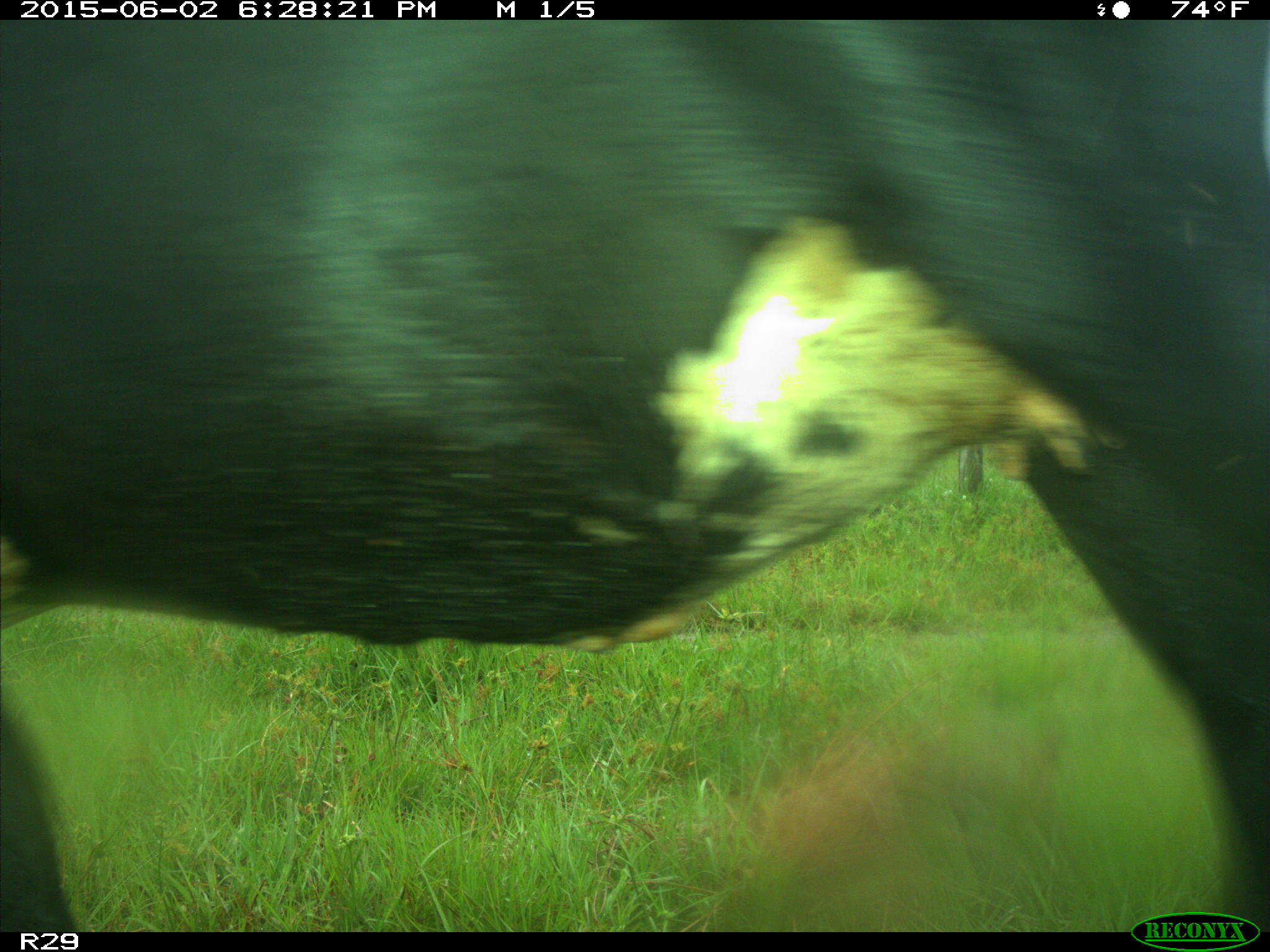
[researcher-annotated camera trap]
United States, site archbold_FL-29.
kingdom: Animalia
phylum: Chordata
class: Mammalia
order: Artiodactyla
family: Bovidae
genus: Bos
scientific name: Bos taurus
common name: domestic cow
Bos taurus (domestic cow).